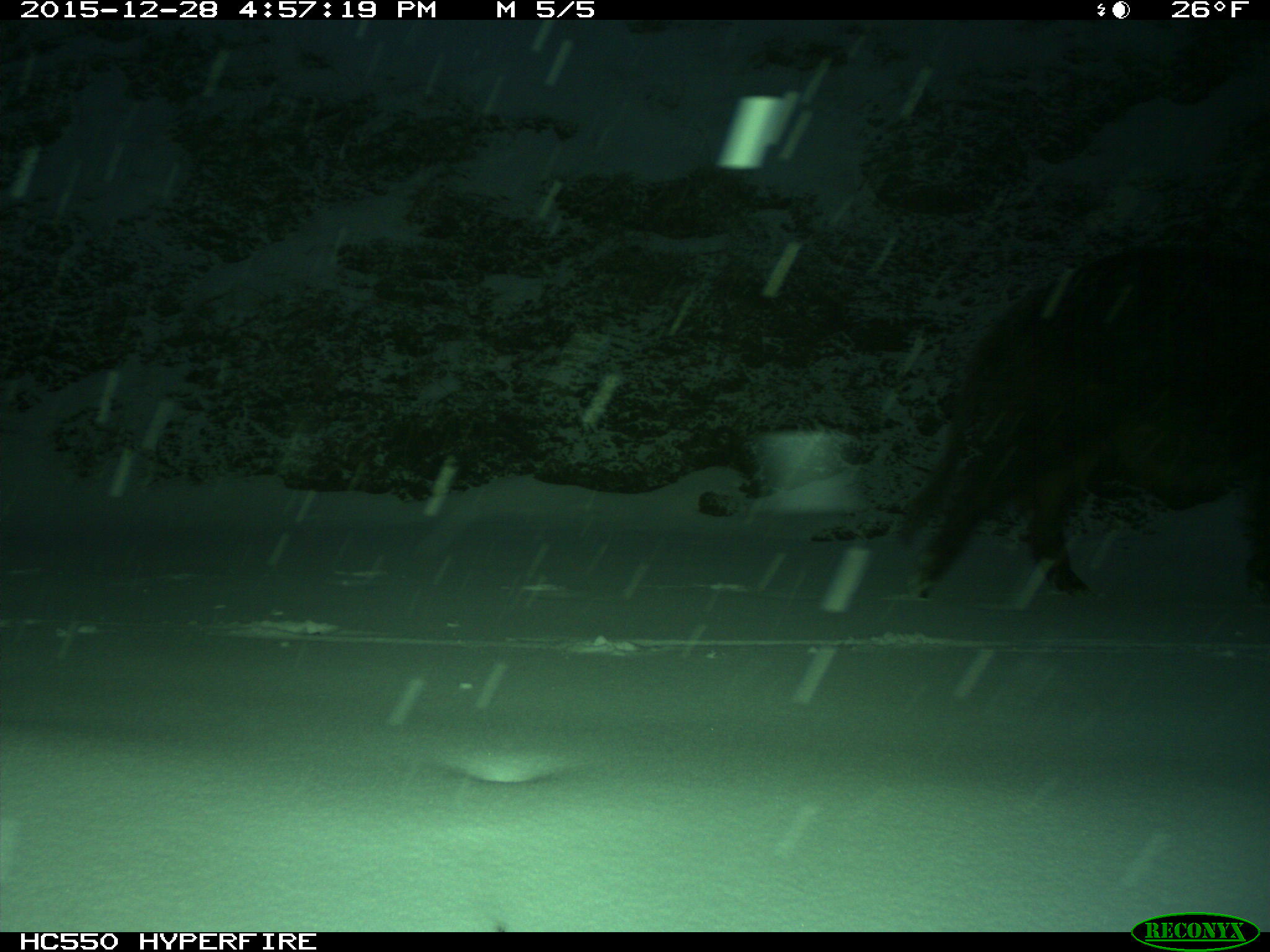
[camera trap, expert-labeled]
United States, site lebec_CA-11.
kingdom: Animalia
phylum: Chordata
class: Mammalia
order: Artiodactyla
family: Suidae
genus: Sus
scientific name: Sus scrofa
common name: wild boar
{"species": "Sus scrofa (wild boar)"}